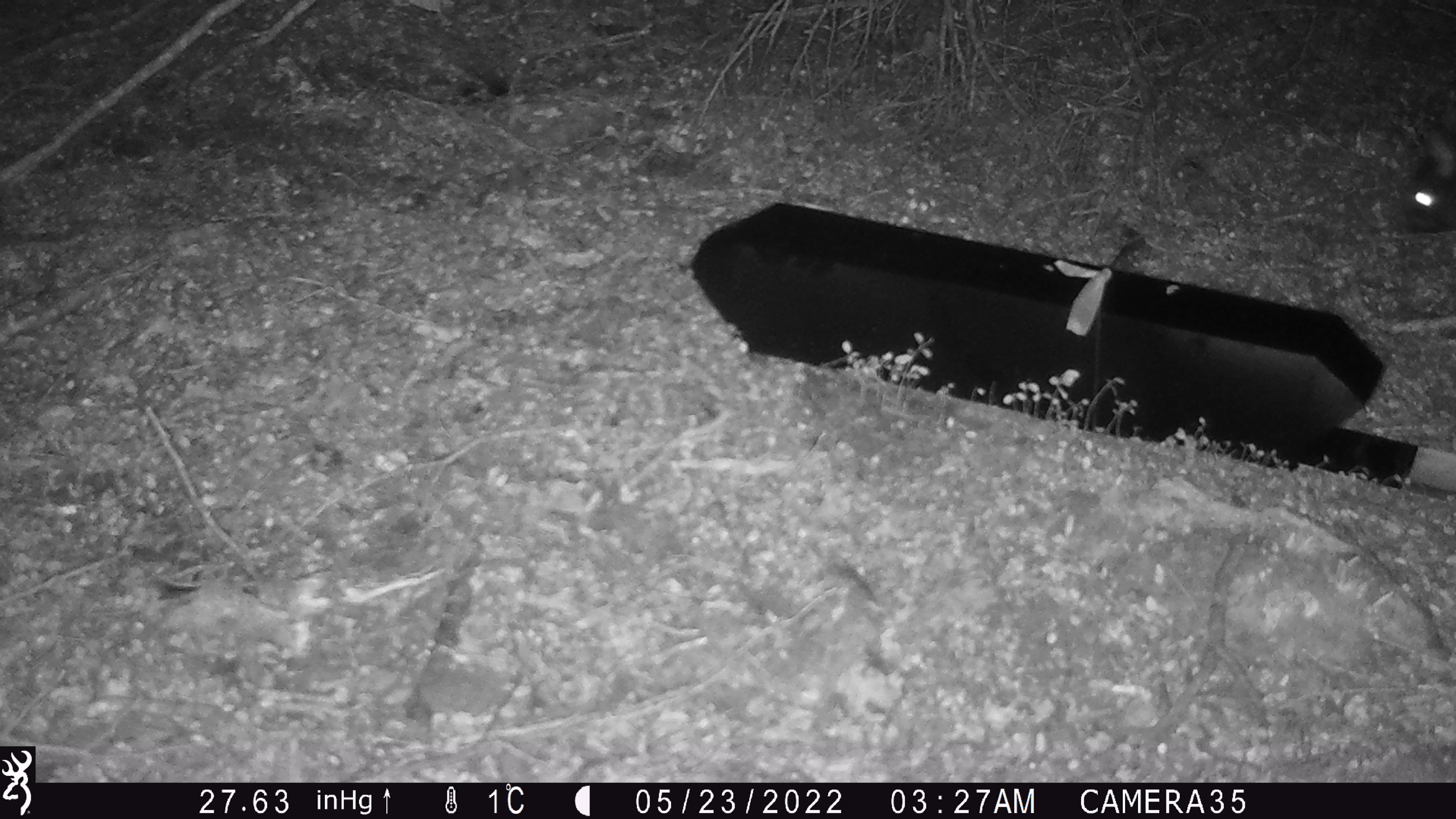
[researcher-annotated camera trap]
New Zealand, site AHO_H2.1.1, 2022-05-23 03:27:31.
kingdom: Animalia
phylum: Chordata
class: Mammalia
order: Diprotodontia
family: Phalangeridae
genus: Trichosurus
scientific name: Trichosurus vulpecula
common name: common brushtail possum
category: possum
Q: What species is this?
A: Possum (common brushtail possum) (Trichosurus vulpecula).